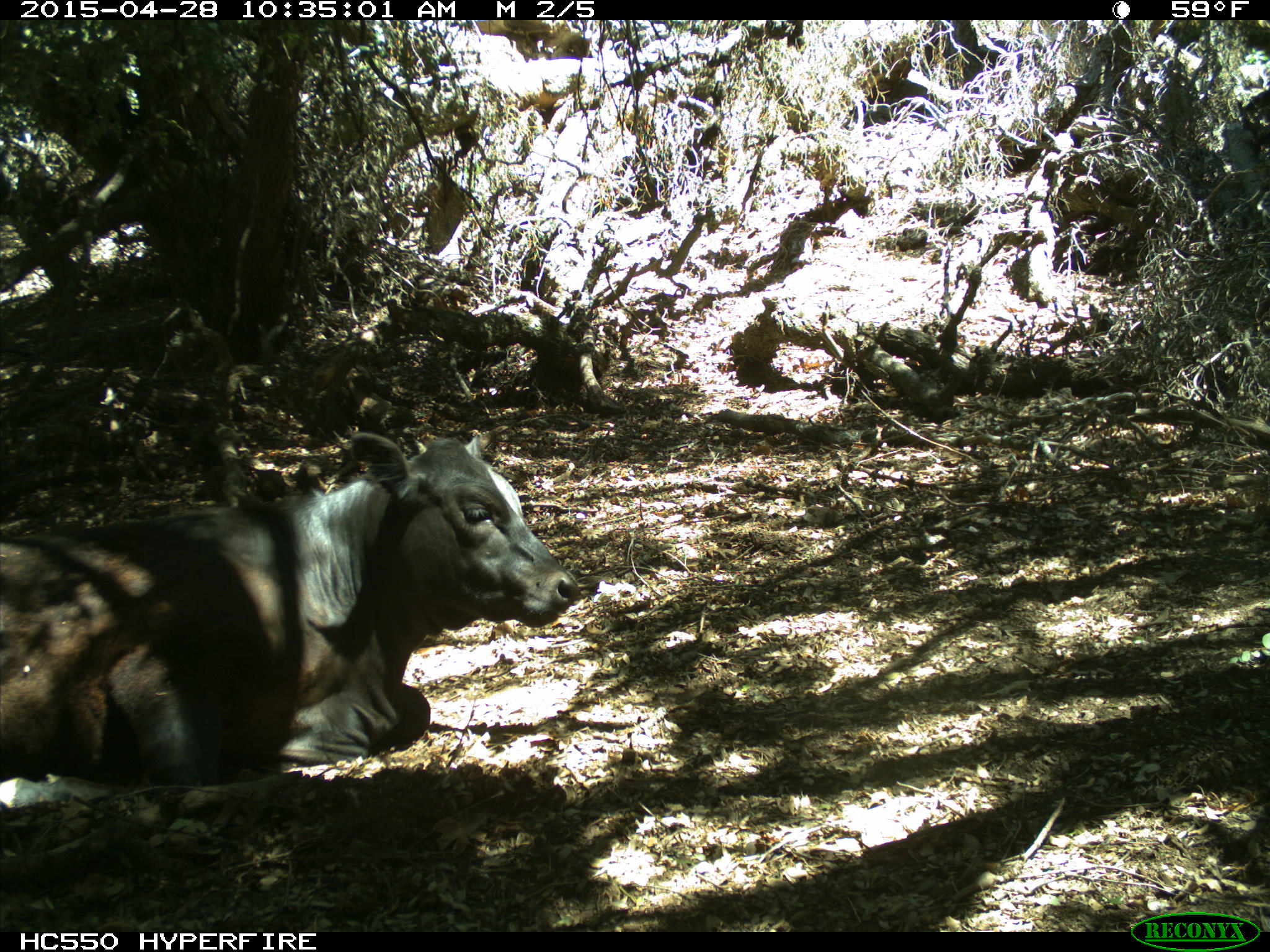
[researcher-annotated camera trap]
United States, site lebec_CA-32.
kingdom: Animalia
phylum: Chordata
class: Mammalia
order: Artiodactyla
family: Bovidae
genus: Bos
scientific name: Bos taurus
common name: domestic cow